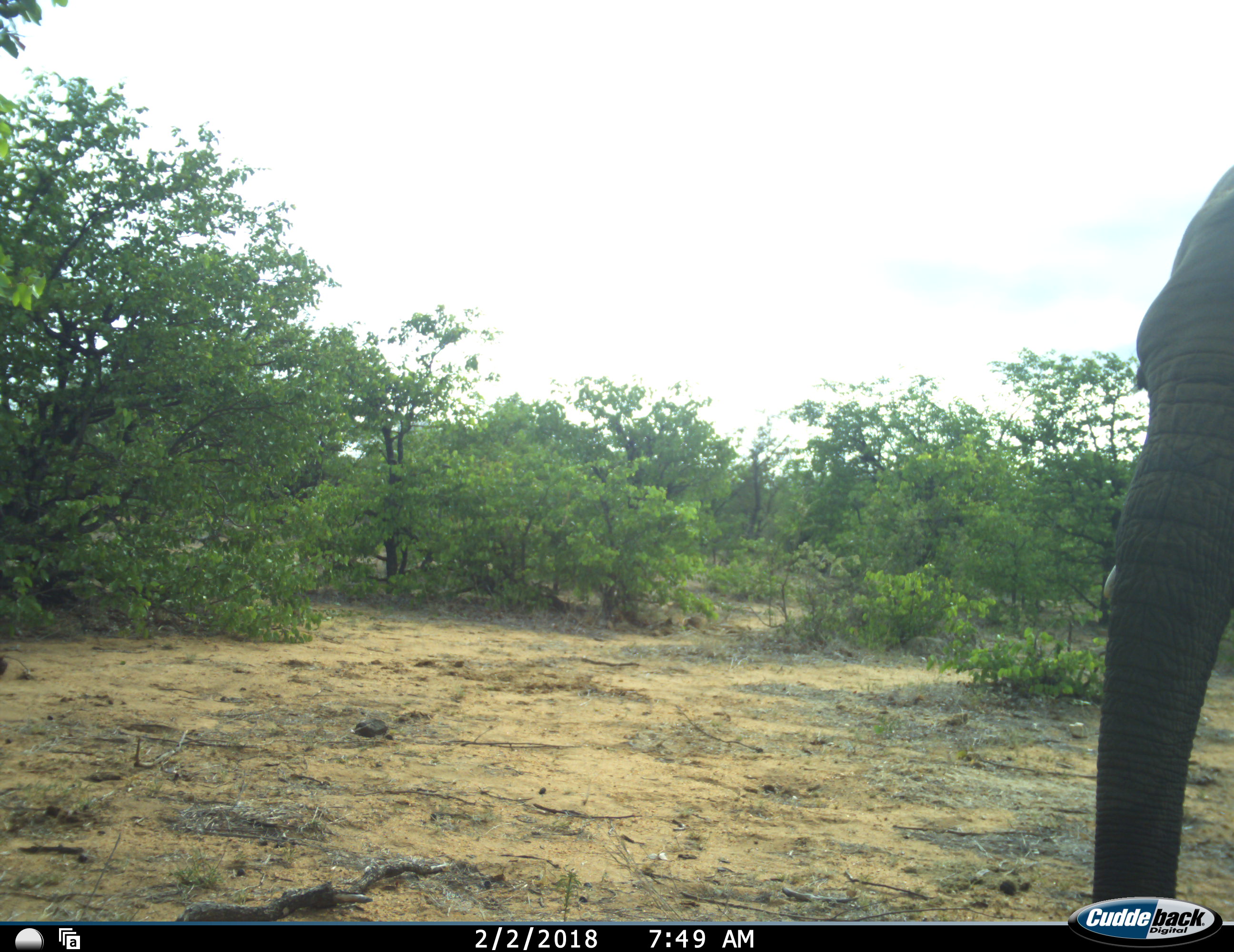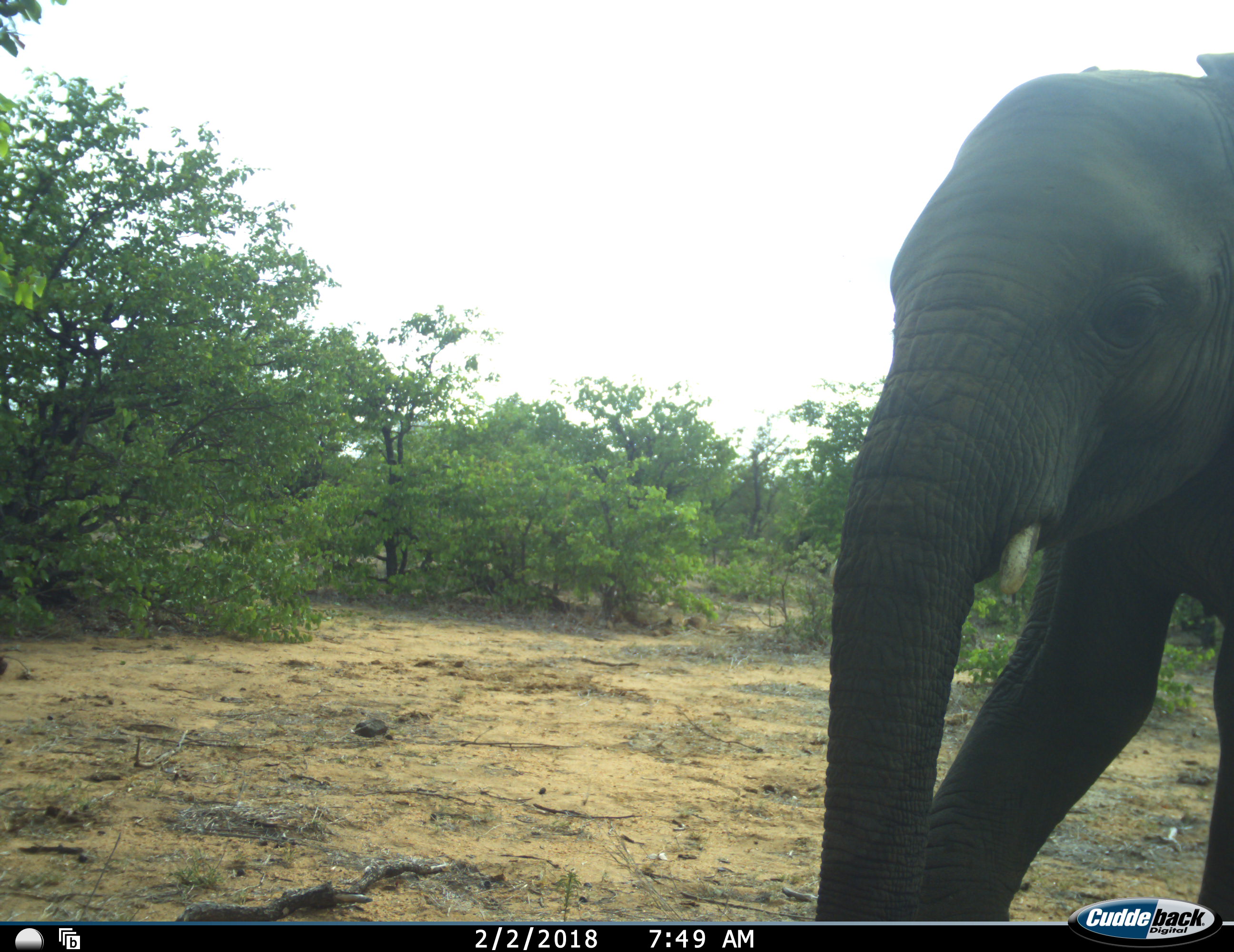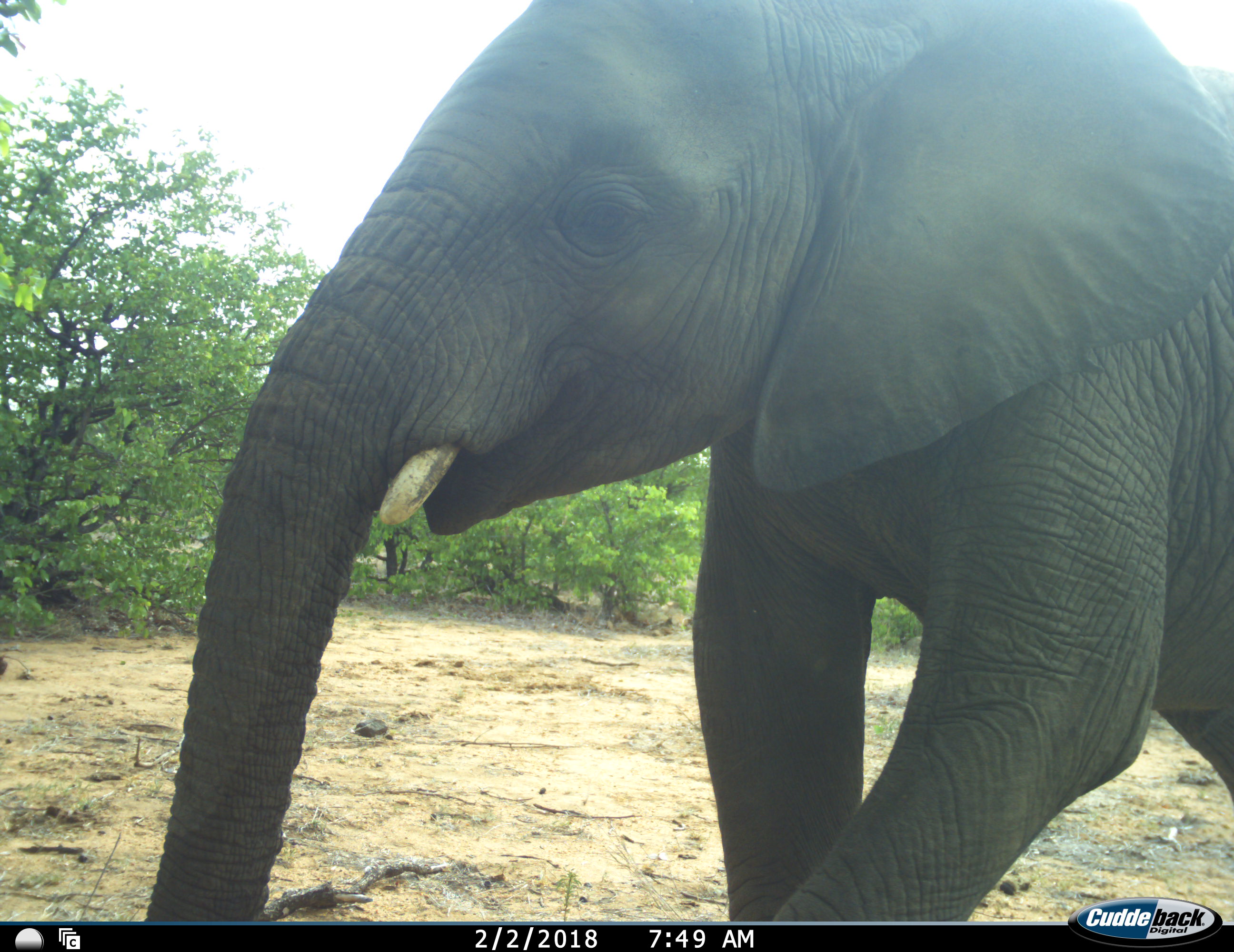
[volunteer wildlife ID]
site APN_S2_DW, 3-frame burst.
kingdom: Animalia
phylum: Chordata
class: Mammalia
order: Proboscidea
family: Elephantidae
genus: Loxodonta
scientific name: Loxodonta africana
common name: african bush elephant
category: elephant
Elephant (african bush elephant) (Loxodonta africana), count 1. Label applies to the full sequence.